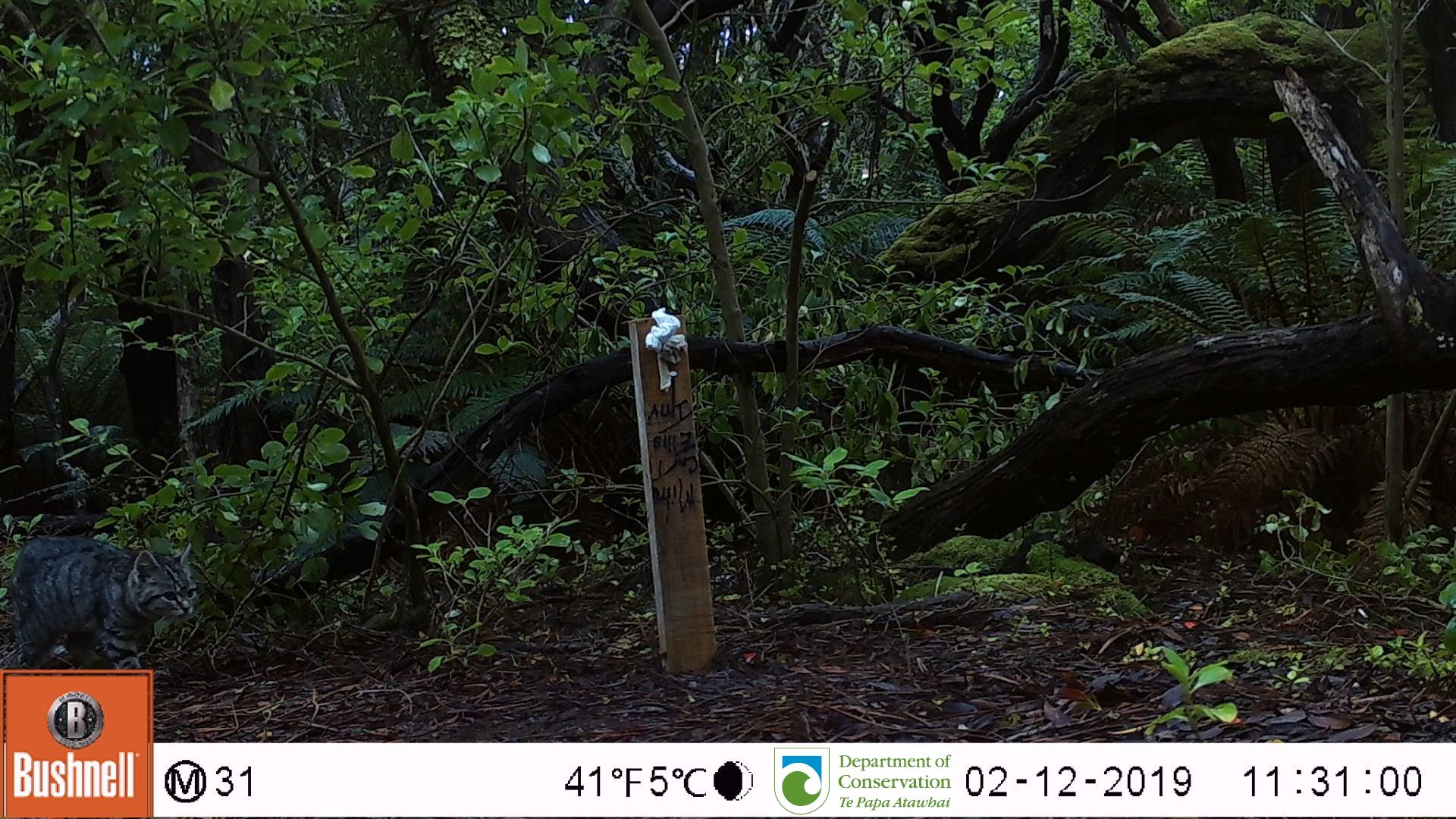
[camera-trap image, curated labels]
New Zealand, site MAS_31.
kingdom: Animalia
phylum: Chordata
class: Mammalia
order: Carnivora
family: Felidae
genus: Felis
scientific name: Felis catus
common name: domestic cat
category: cat